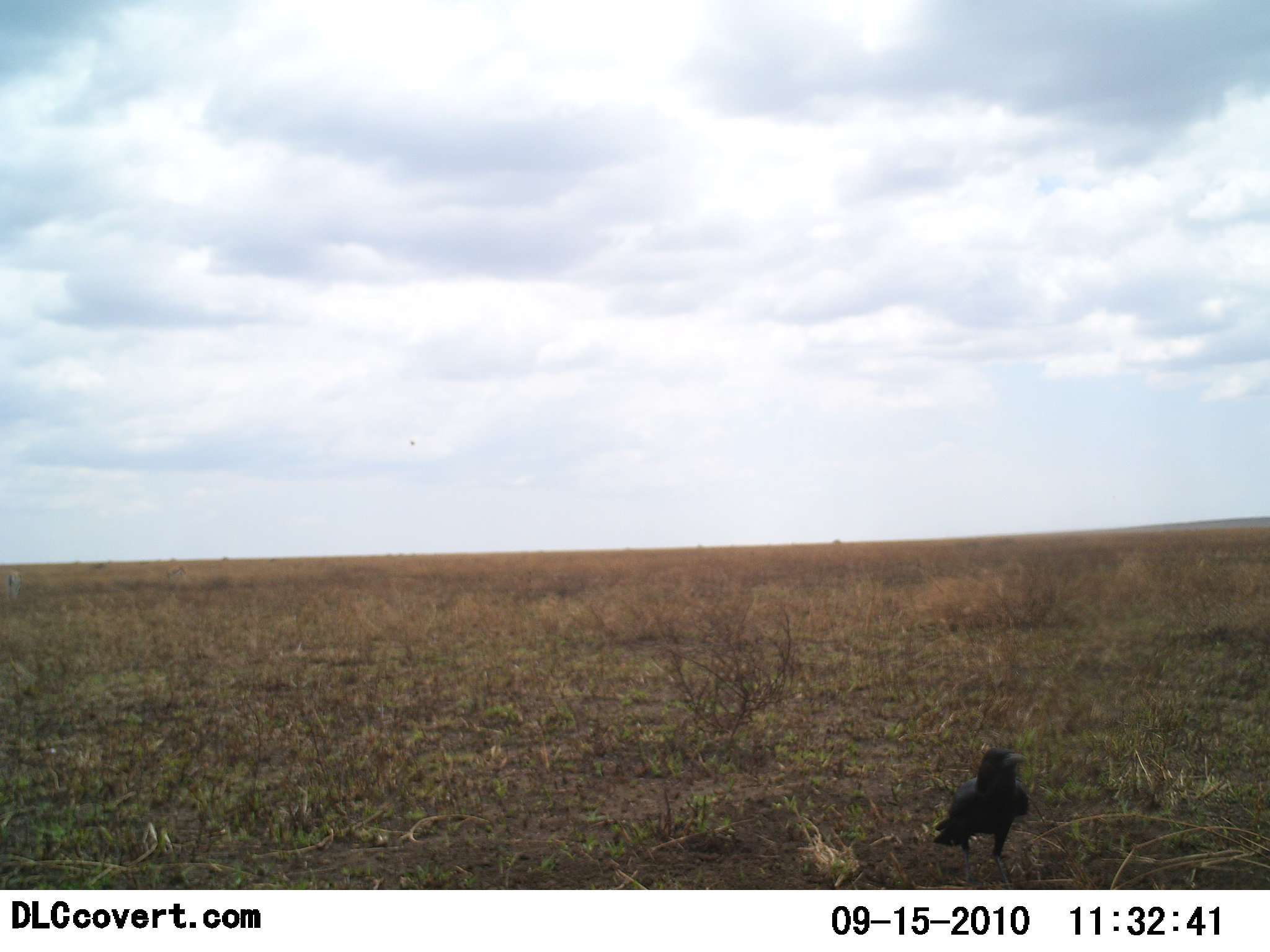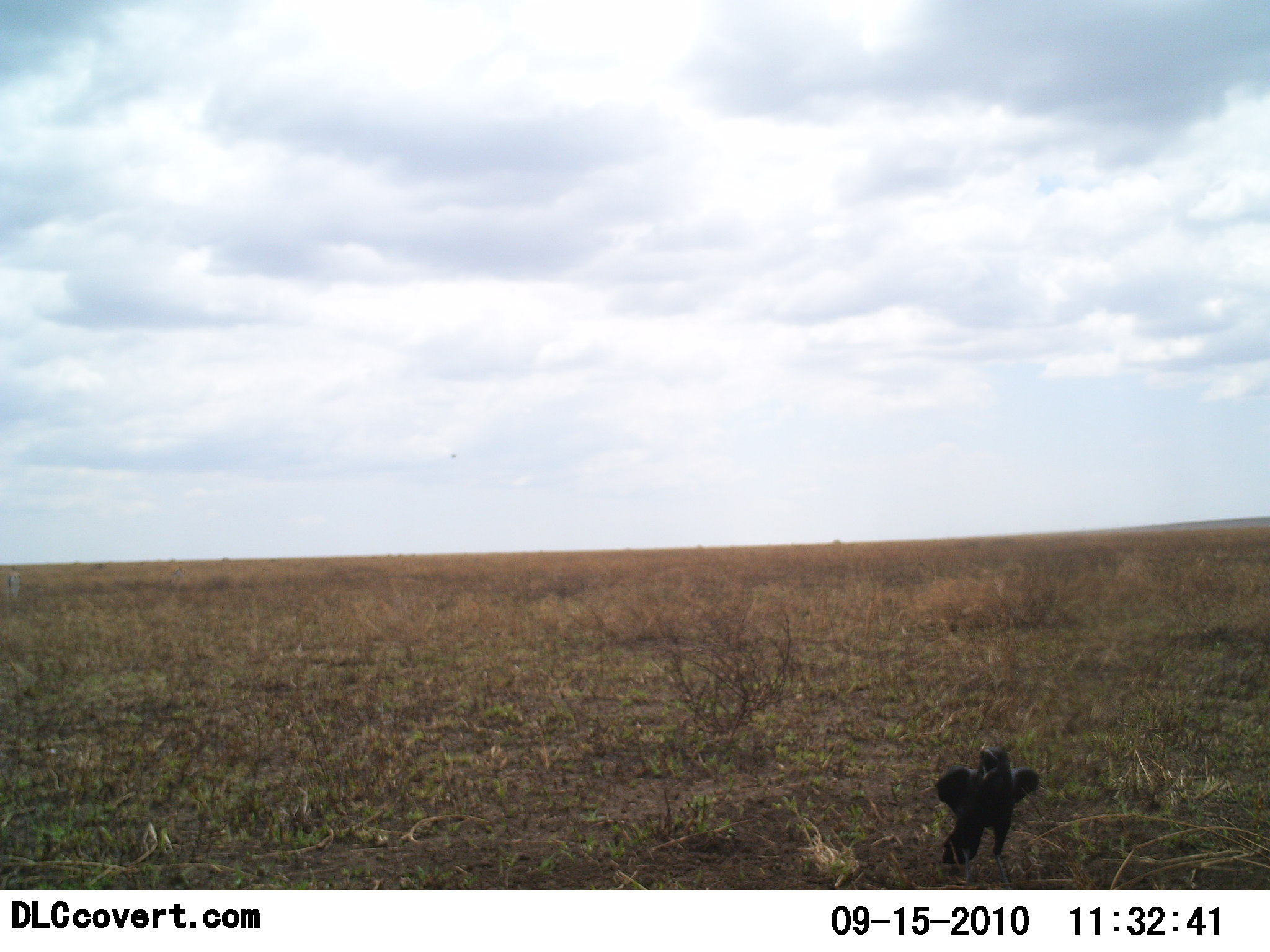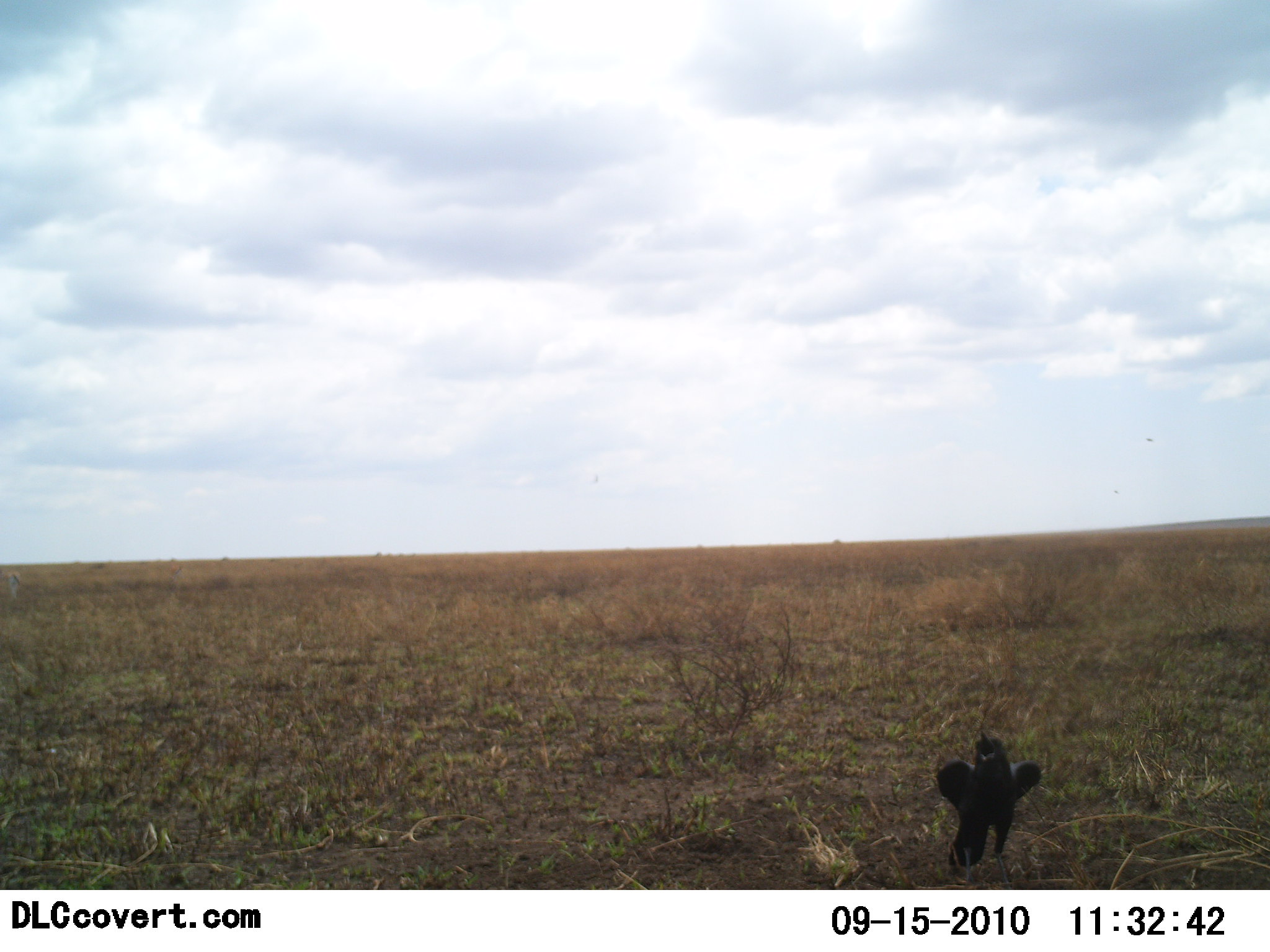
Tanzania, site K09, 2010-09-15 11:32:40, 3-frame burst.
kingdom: Animalia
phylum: Chordata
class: Aves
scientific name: Aves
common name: bird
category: otherbird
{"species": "otherbird (bird) (Aves)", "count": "1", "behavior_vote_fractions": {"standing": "85%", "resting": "0%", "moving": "31%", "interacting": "8%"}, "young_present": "0%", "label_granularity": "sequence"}